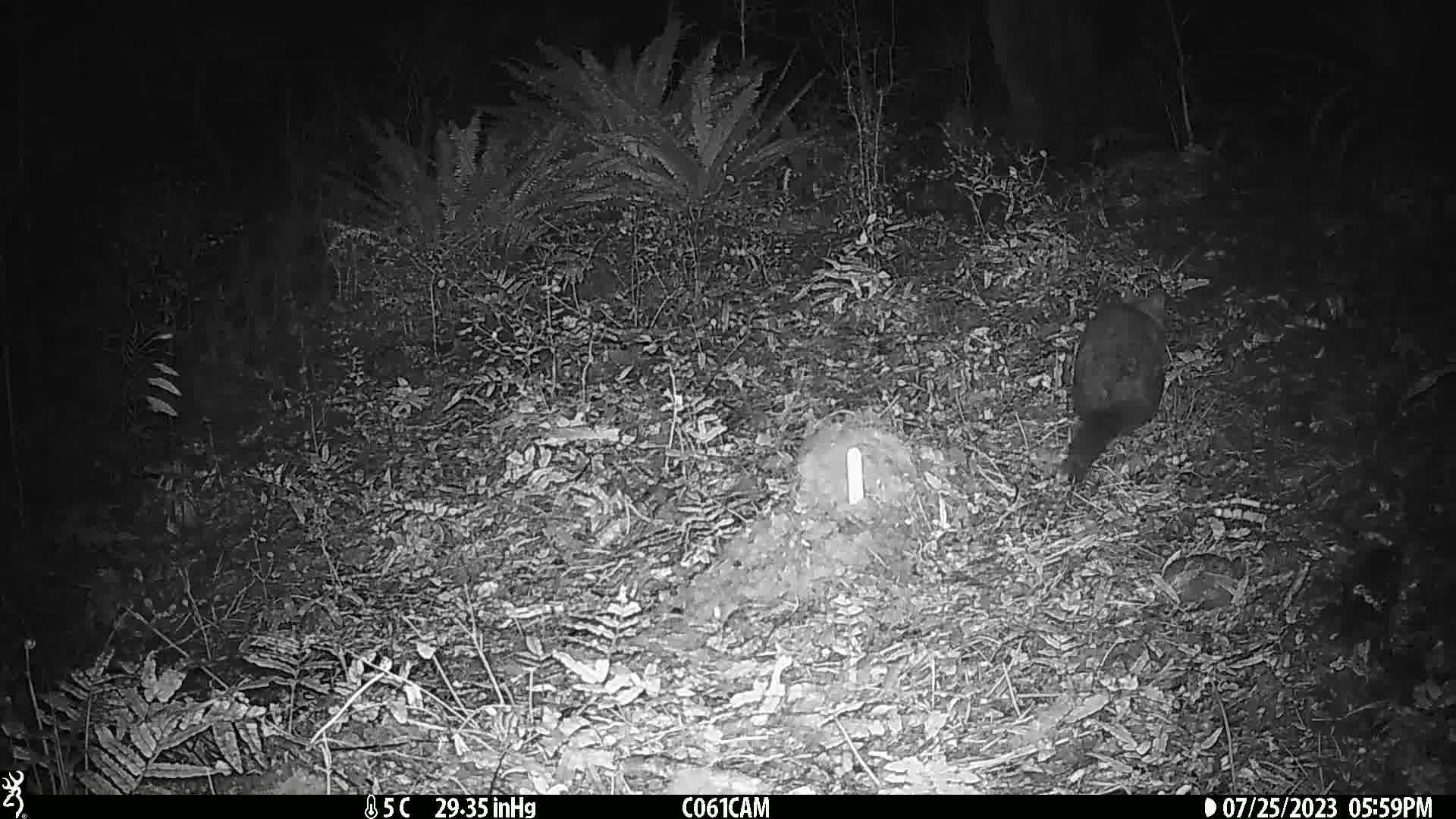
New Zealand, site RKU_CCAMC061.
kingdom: Animalia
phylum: Chordata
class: Mammalia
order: Diprotodontia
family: Phalangeridae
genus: Trichosurus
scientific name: Trichosurus vulpecula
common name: common brushtail possum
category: possum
Possum (common brushtail possum) (Trichosurus vulpecula).